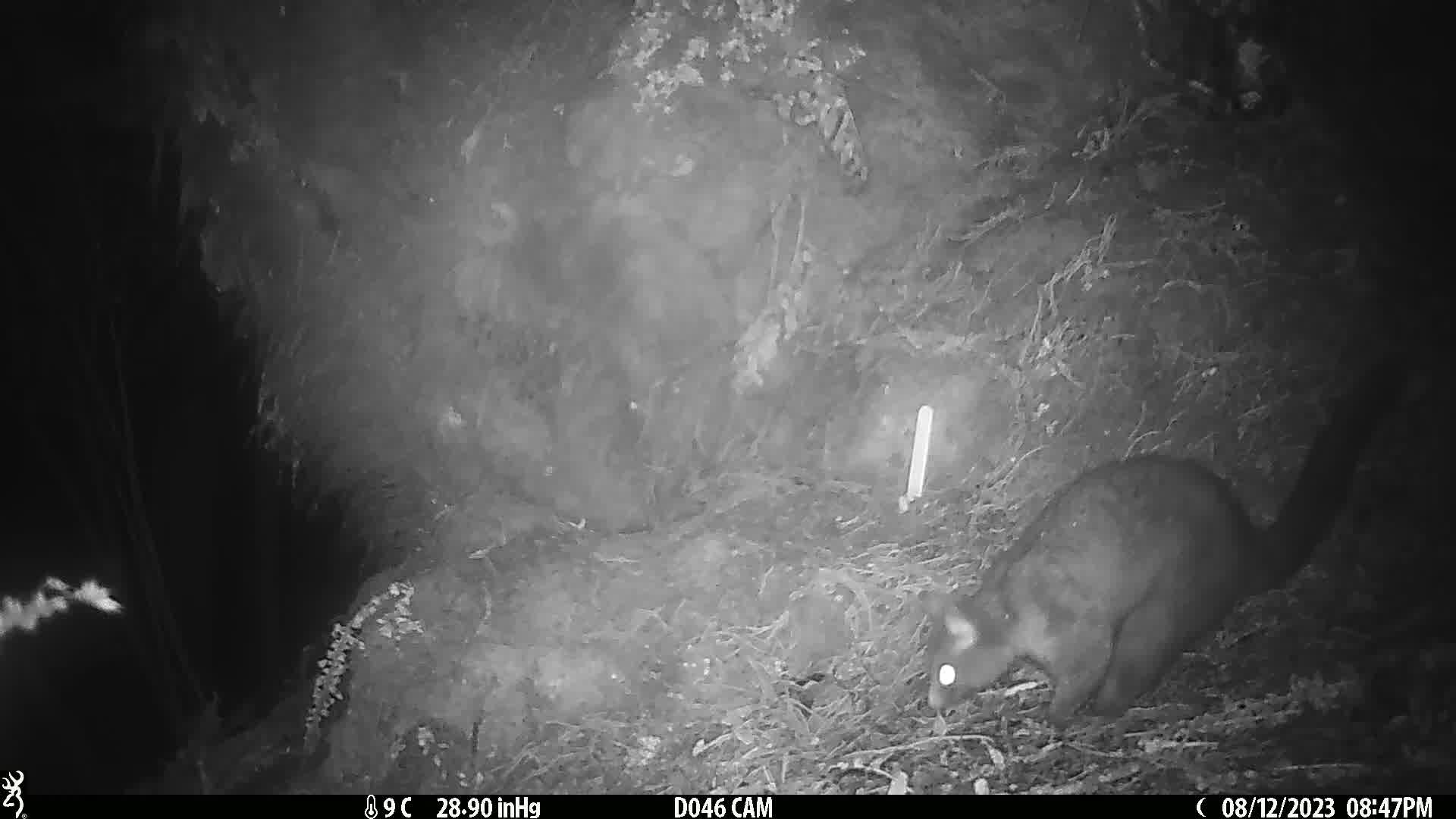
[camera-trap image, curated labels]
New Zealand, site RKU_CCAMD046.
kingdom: Animalia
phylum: Chordata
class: Mammalia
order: Diprotodontia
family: Phalangeridae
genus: Trichosurus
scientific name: Trichosurus vulpecula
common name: common brushtail possum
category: possum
Possum (common brushtail possum) (Trichosurus vulpecula).